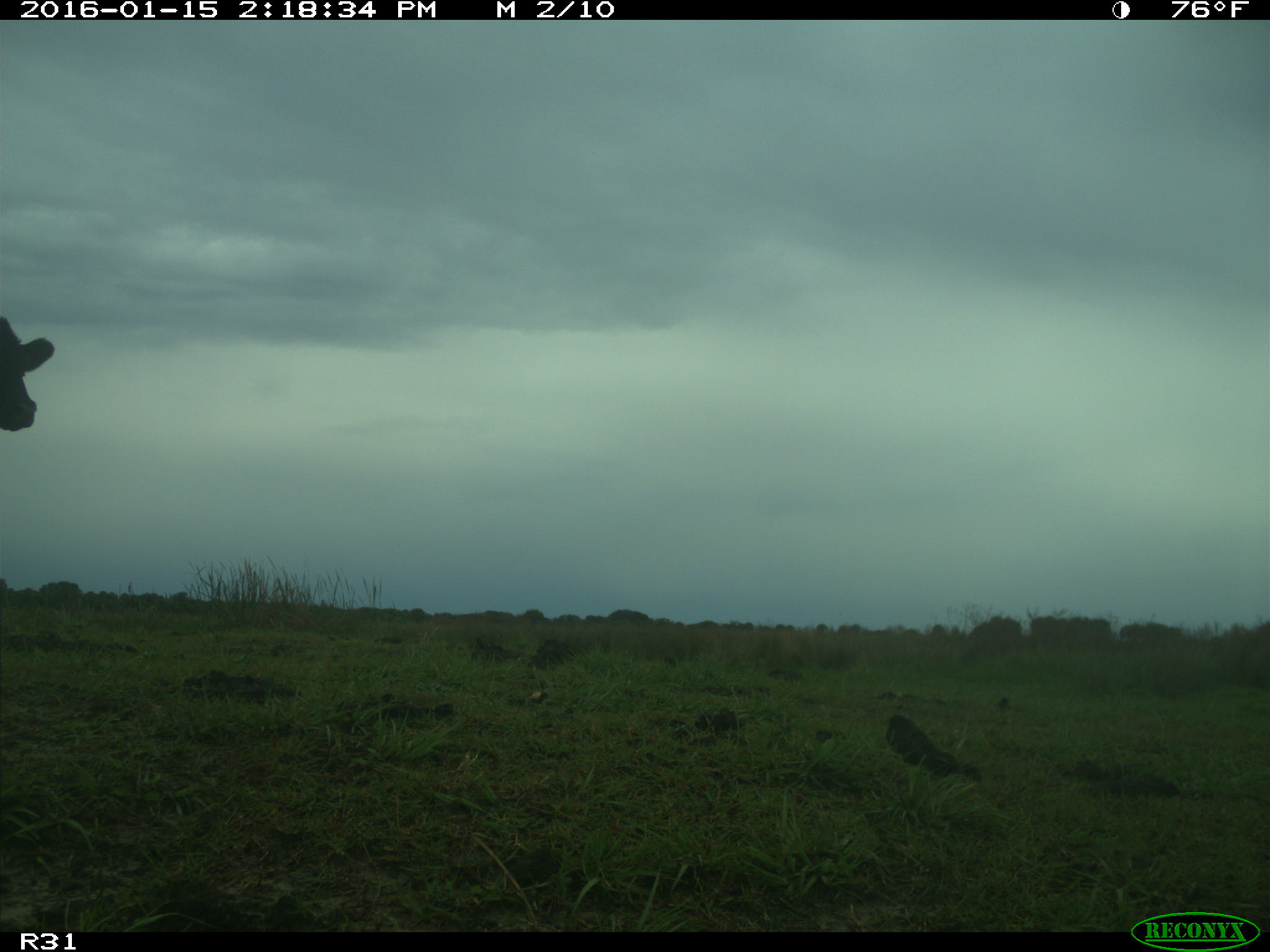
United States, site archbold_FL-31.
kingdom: Animalia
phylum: Chordata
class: Mammalia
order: Artiodactyla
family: Bovidae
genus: Bos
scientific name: Bos taurus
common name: domestic cow